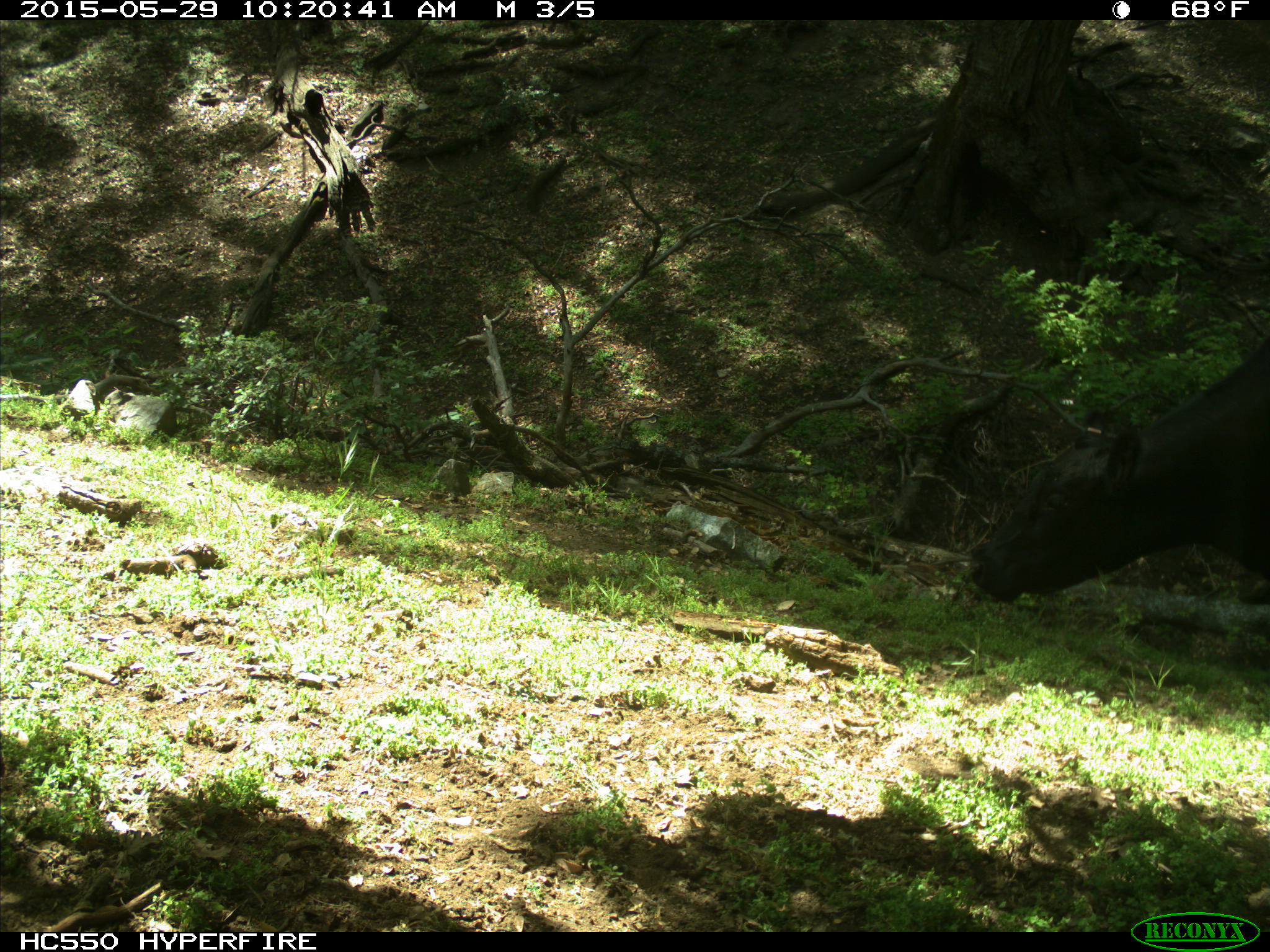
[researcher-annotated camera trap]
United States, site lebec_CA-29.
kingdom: Animalia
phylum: Chordata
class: Mammalia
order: Artiodactyla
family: Bovidae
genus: Bos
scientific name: Bos taurus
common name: domestic cow